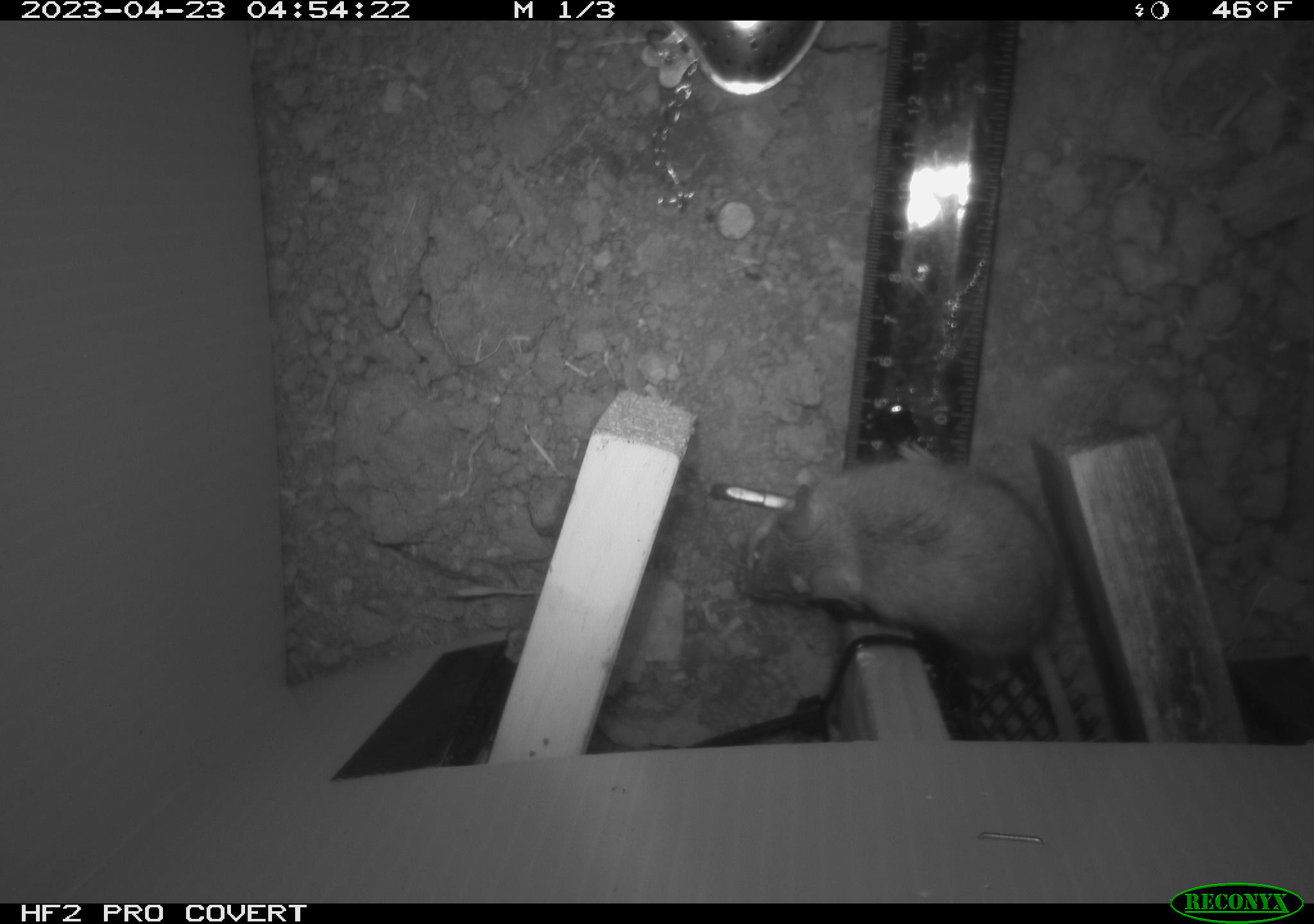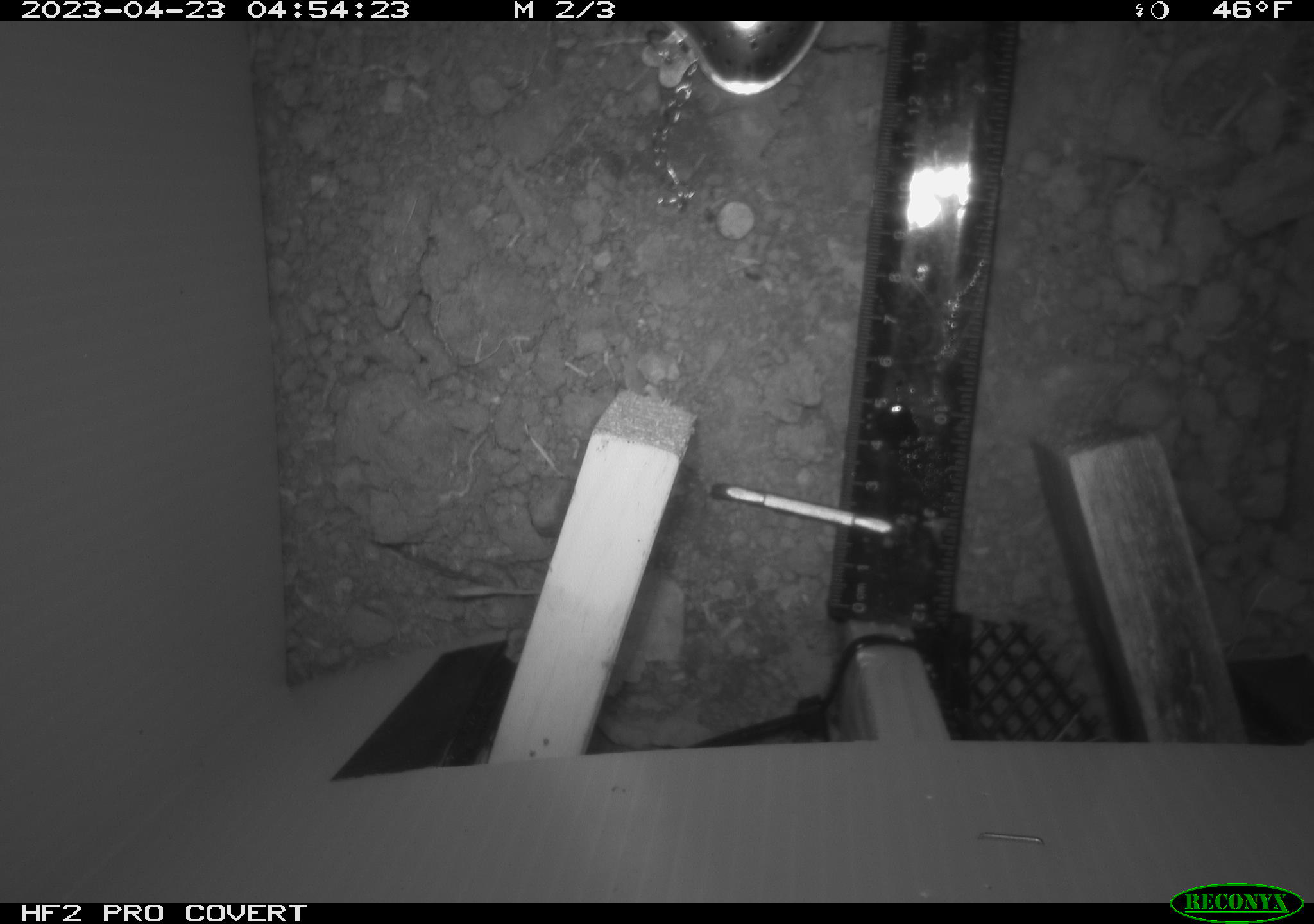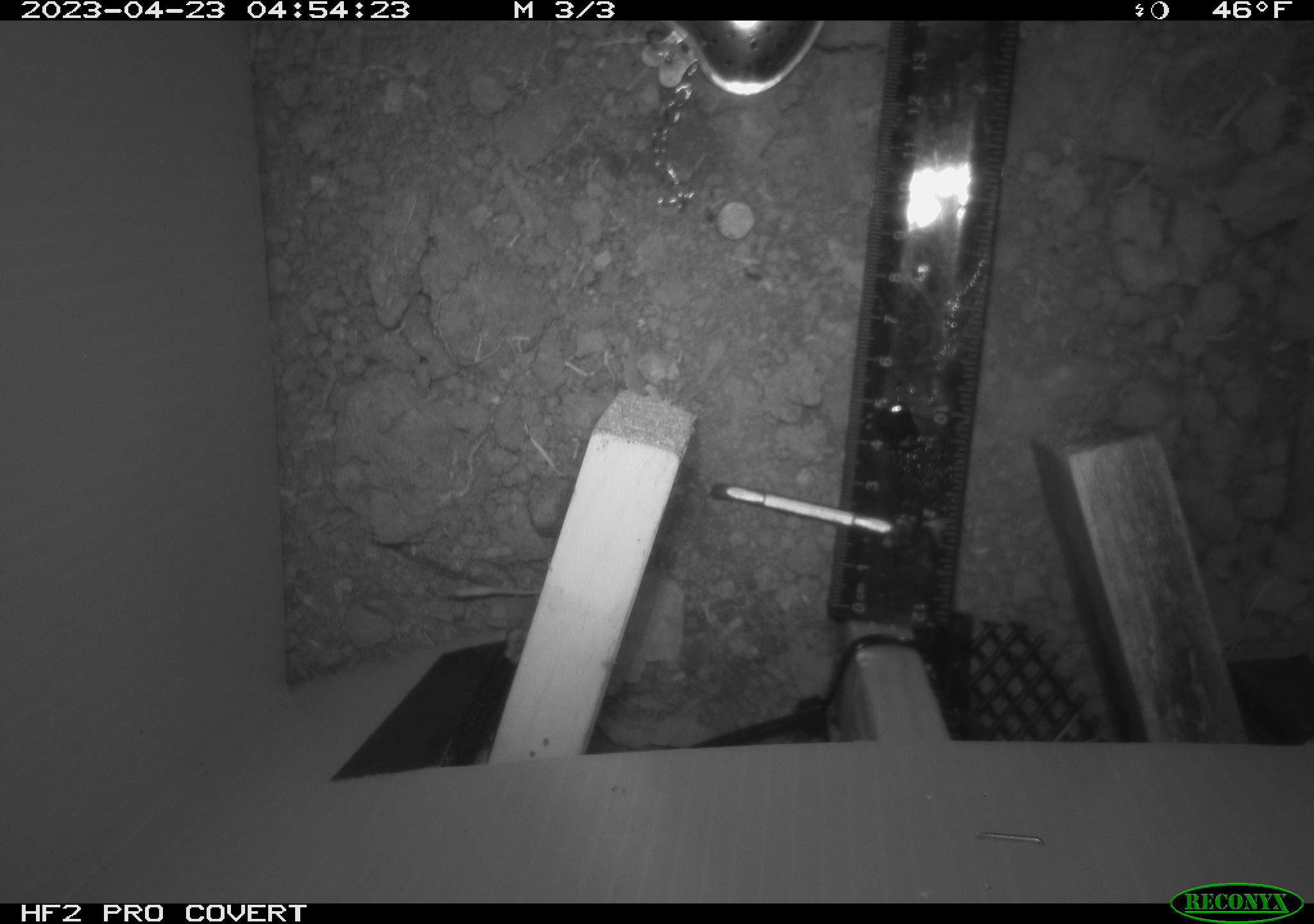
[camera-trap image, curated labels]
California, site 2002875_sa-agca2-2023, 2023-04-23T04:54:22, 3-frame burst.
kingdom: Animalia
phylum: Chordata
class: Mammalia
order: Rodentia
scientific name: Rodentia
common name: mouse species